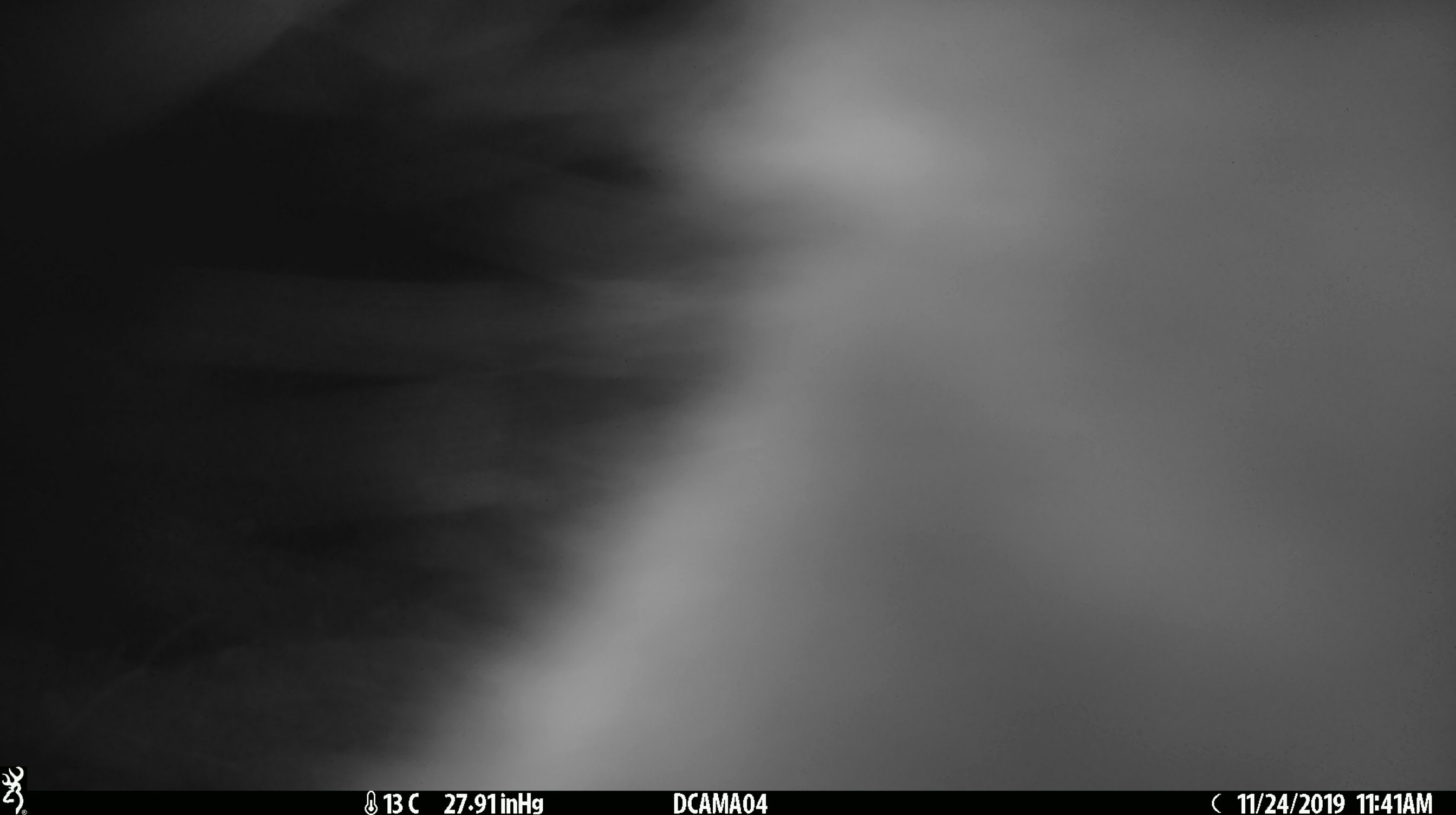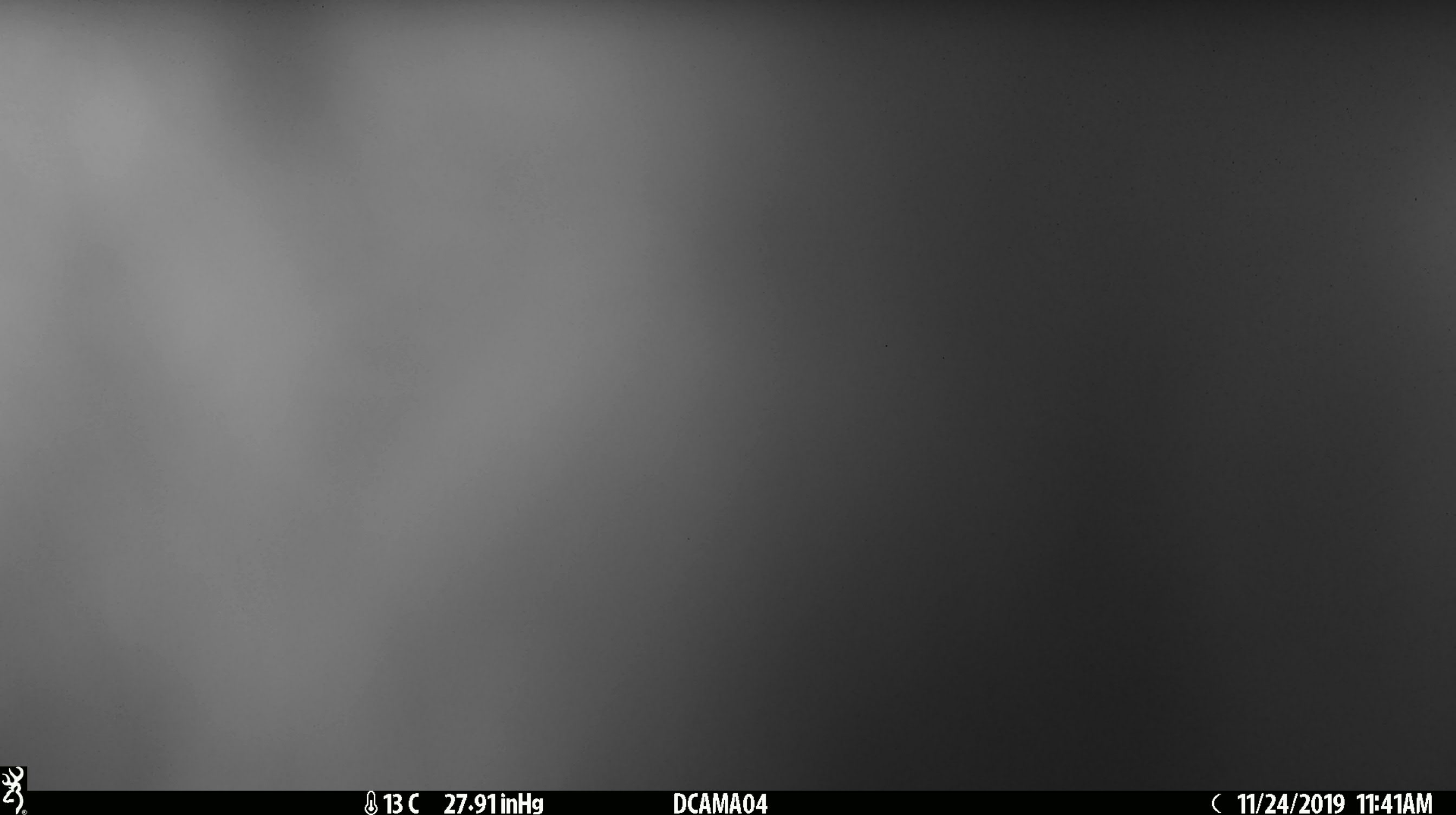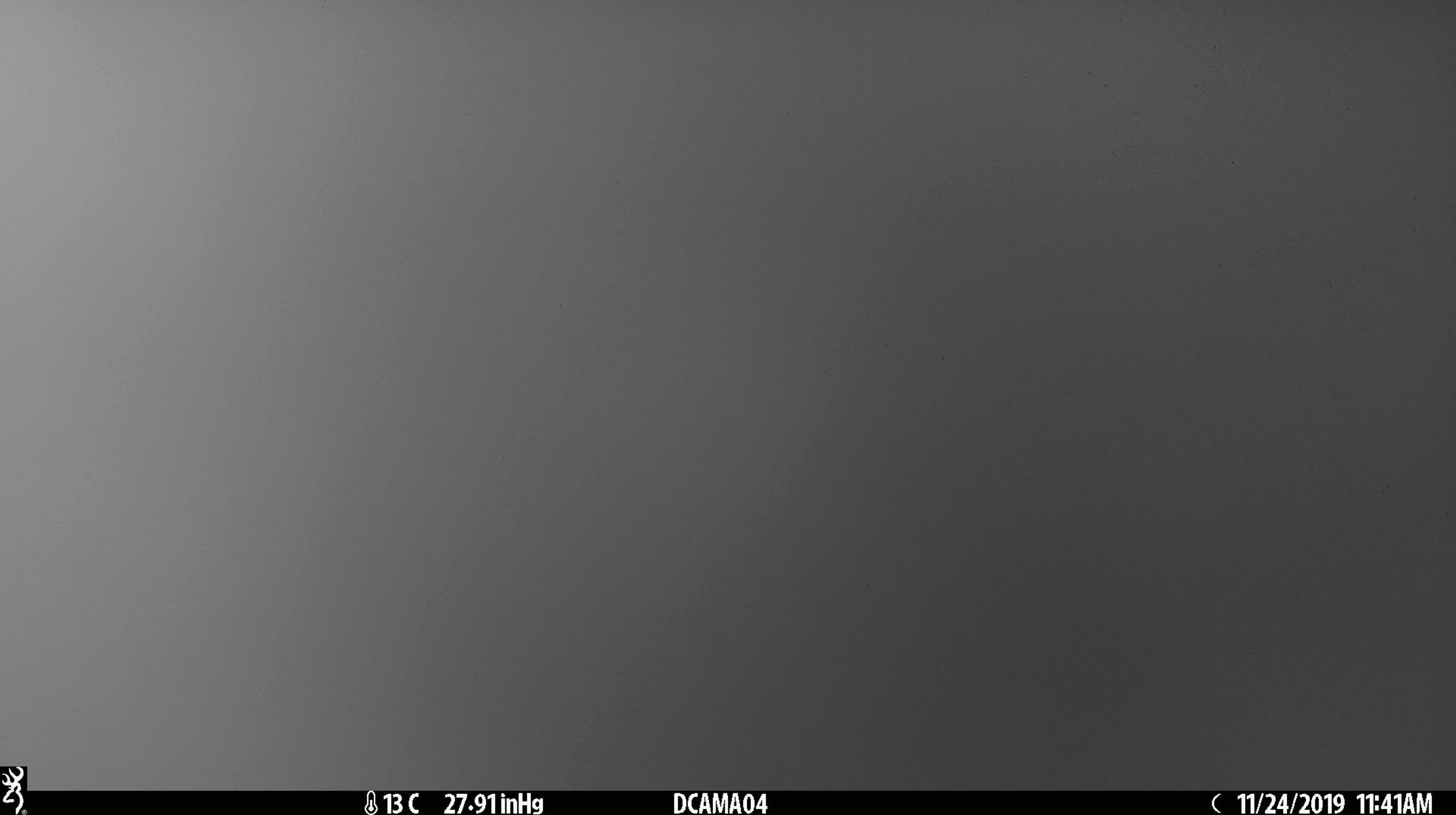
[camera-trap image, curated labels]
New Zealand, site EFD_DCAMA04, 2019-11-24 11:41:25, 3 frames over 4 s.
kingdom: Animalia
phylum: Chordata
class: Mammalia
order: Diprotodontia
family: Phalangeridae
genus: Trichosurus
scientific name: Trichosurus vulpecula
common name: common brushtail possum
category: possum